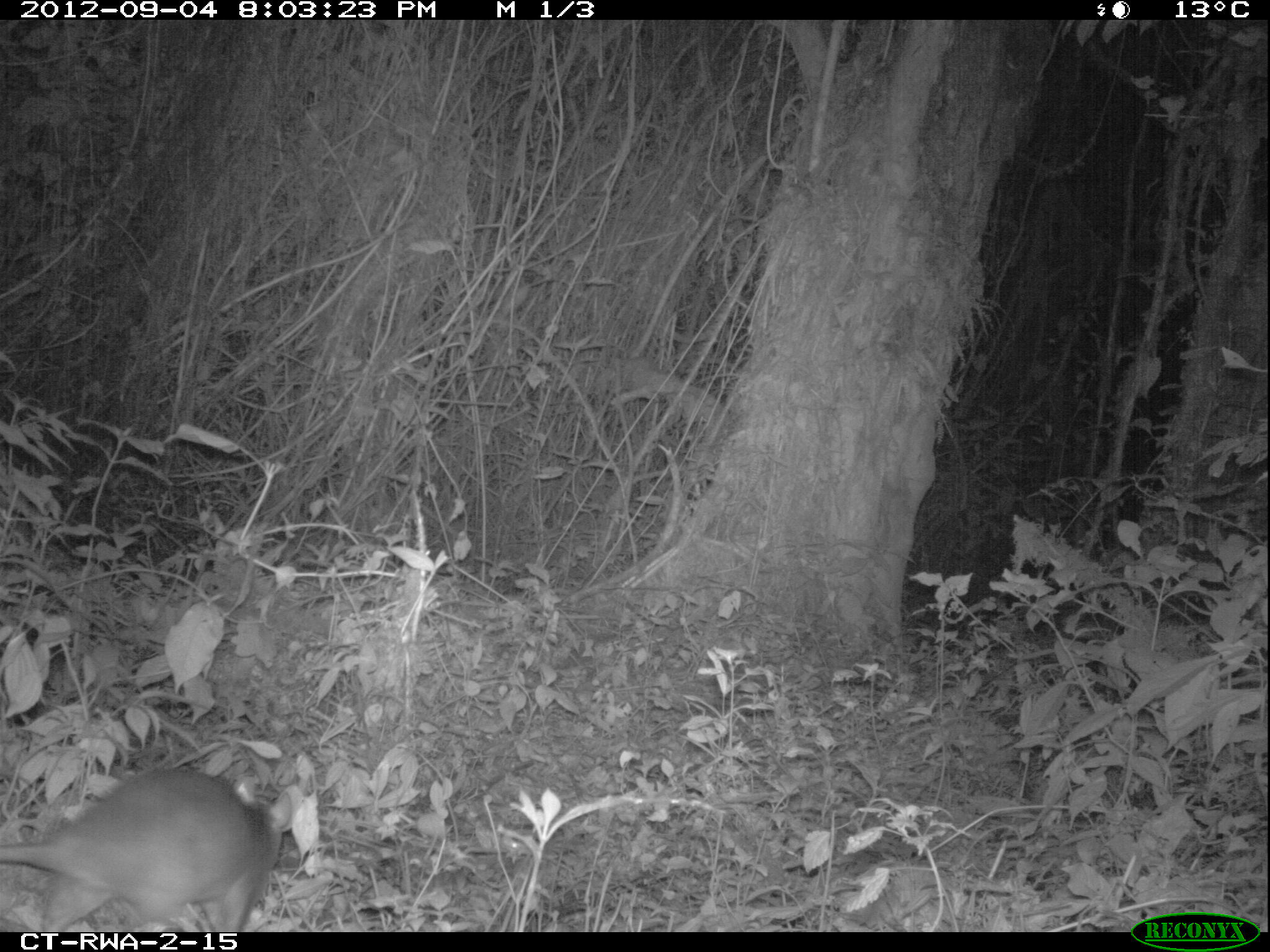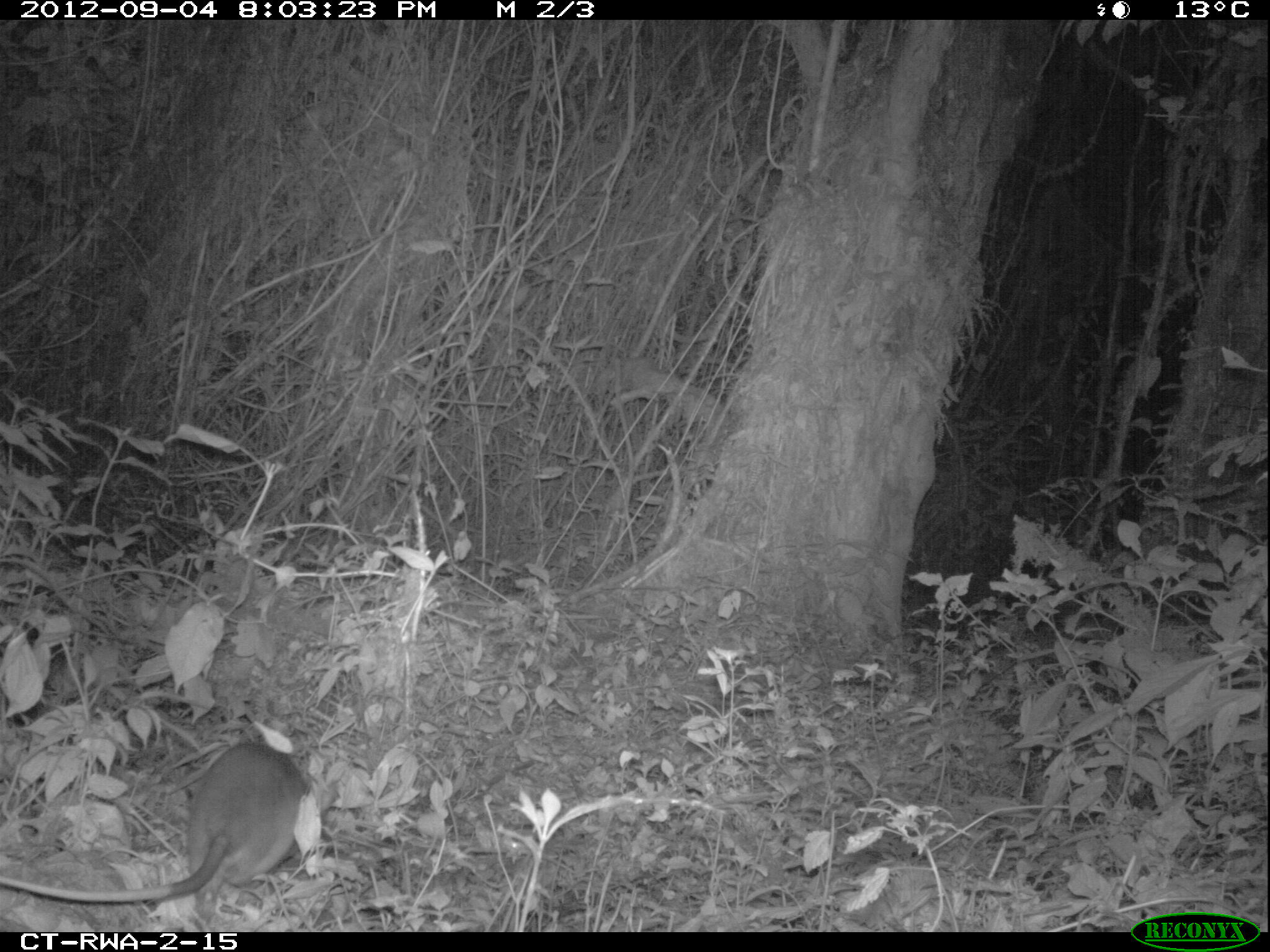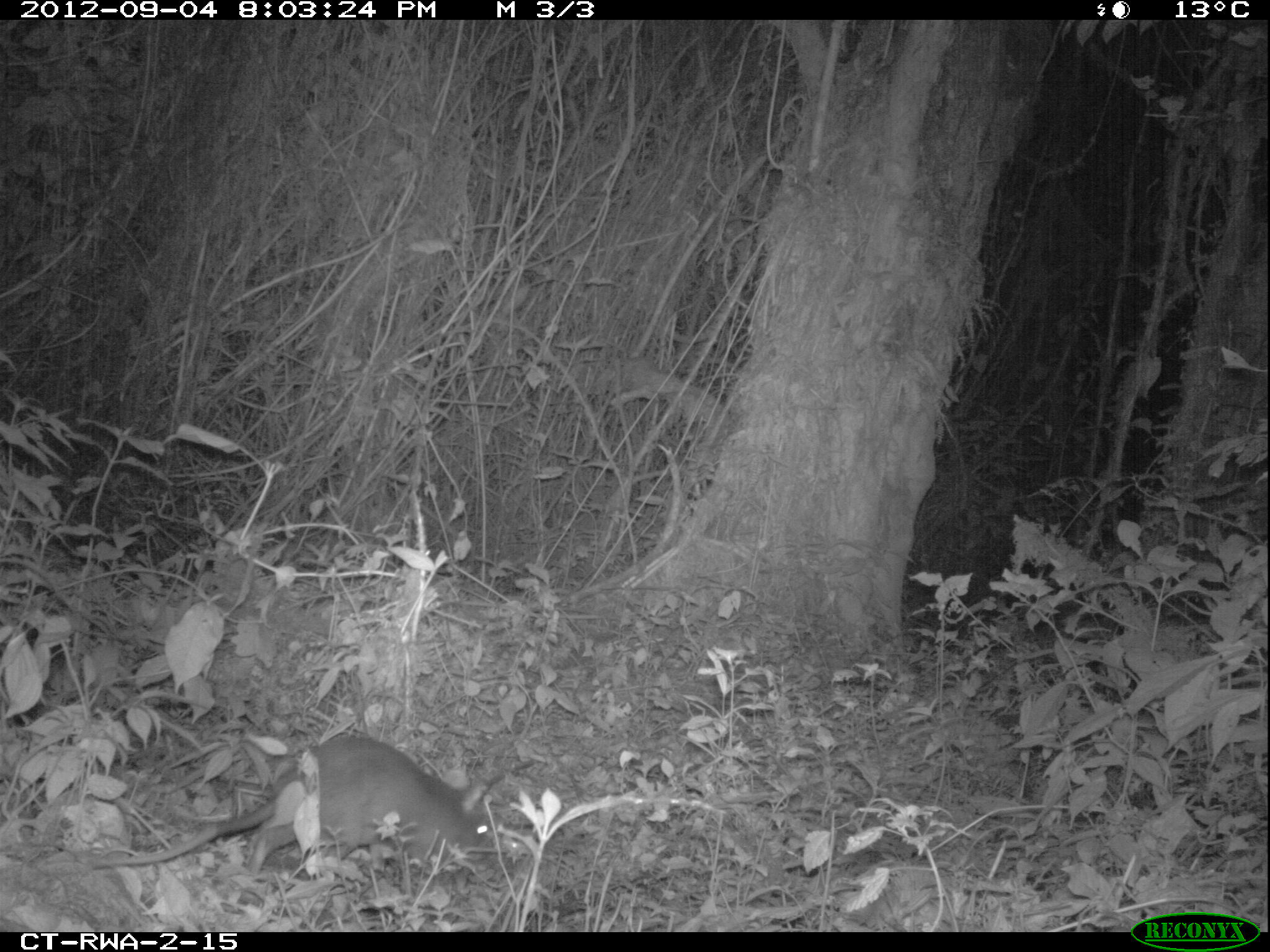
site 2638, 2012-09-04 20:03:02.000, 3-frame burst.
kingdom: Animalia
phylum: Chordata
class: Mammalia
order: Rodentia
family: Nesomyidae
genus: Cricetomys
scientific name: Cricetomys gambianus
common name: african giant pouched rat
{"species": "Cricetomys gambianus (african giant pouched rat)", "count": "1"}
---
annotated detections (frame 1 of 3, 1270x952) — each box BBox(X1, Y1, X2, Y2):
cricetomys gambianus: BBox(0, 767, 292, 931)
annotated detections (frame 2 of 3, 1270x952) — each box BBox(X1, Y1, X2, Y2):
cricetomys gambianus: BBox(1, 742, 312, 904)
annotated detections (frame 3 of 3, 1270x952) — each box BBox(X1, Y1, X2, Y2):
cricetomys gambianus: BBox(94, 732, 486, 874)